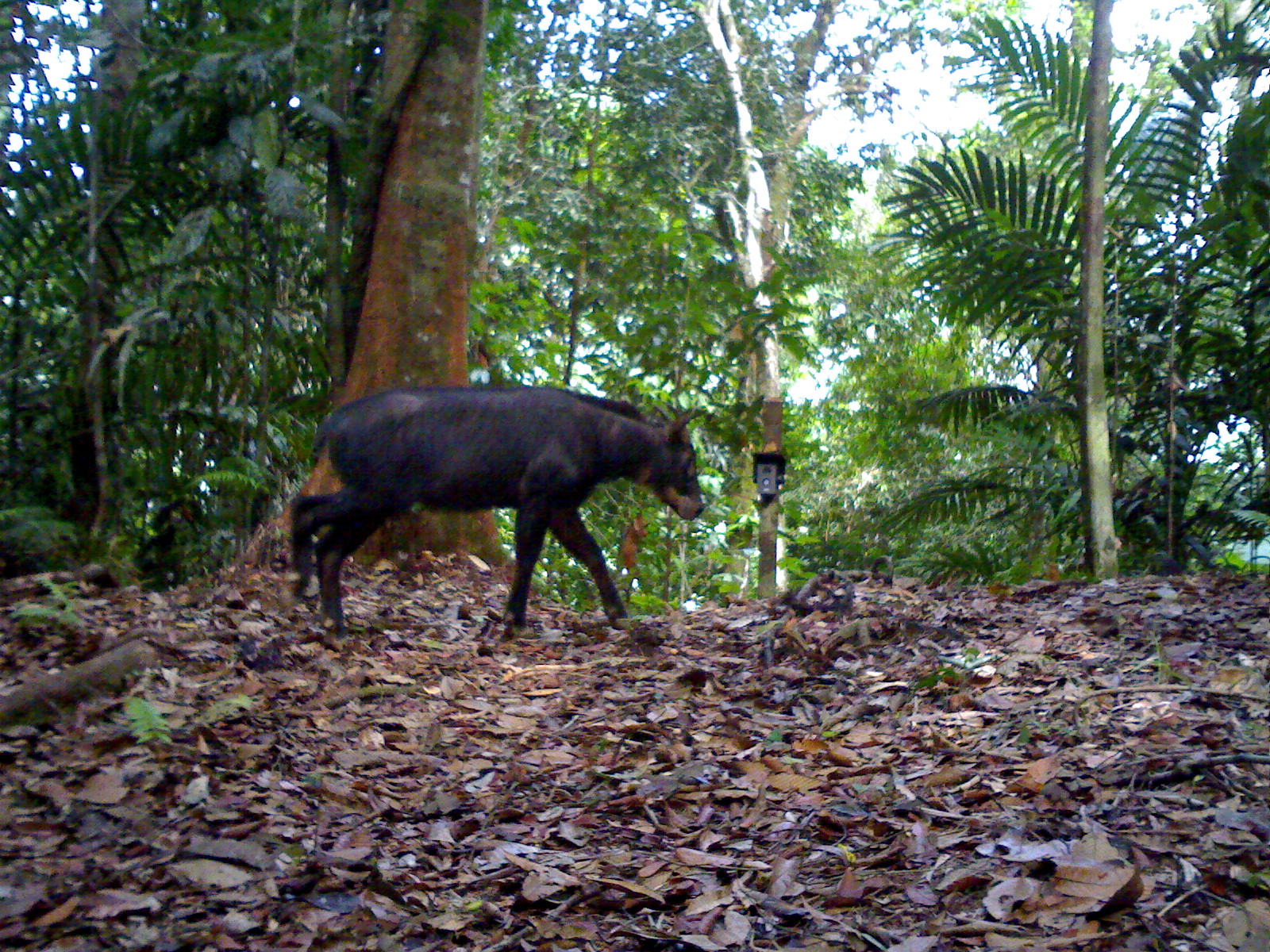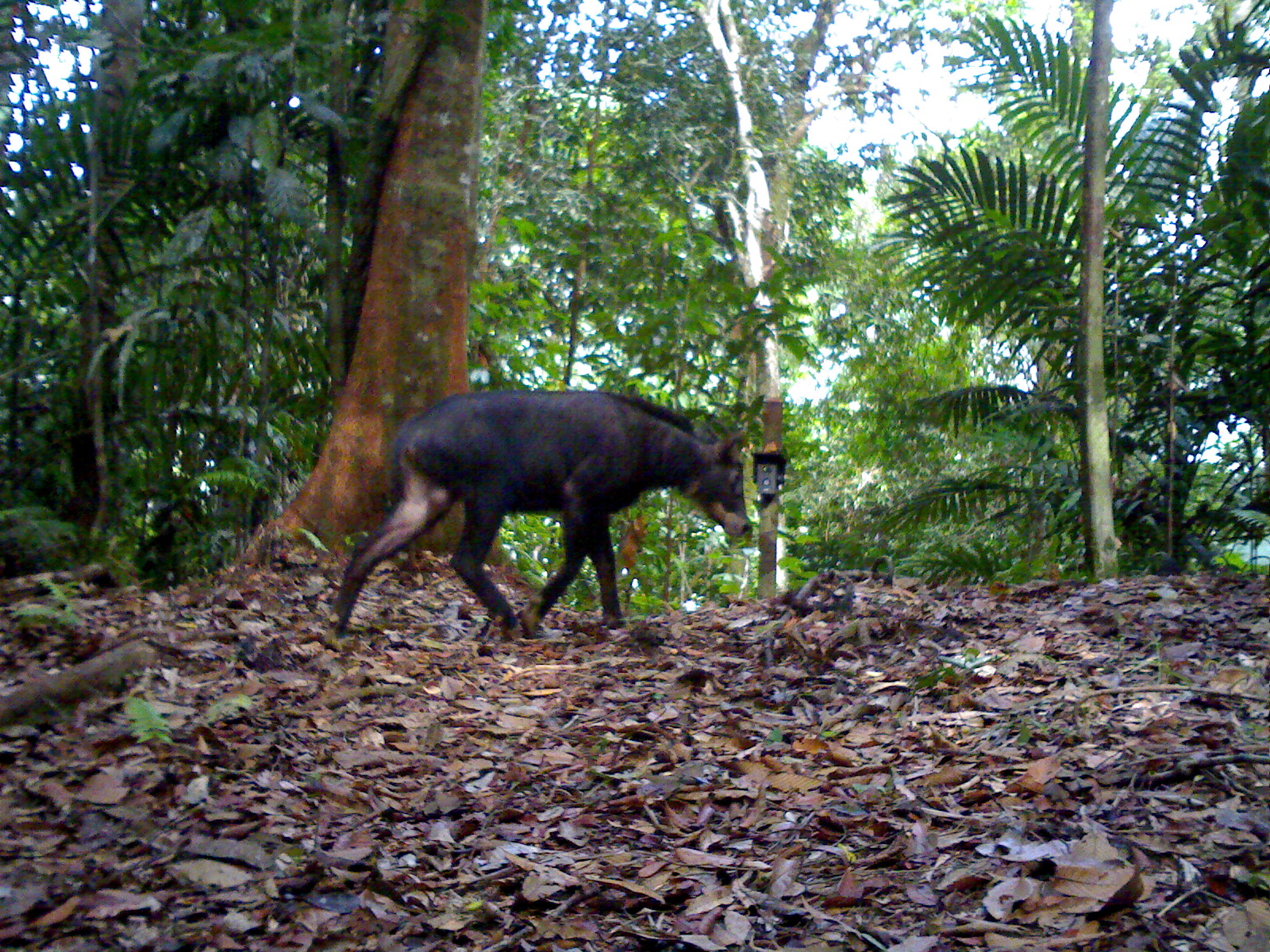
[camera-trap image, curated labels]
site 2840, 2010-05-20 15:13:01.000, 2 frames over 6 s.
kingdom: Animalia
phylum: Chordata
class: Mammalia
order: Artiodactyla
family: Bovidae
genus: Capricornis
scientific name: Capricornis sumatraensis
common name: southern serow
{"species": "Capricornis sumatraensis (southern serow)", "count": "1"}